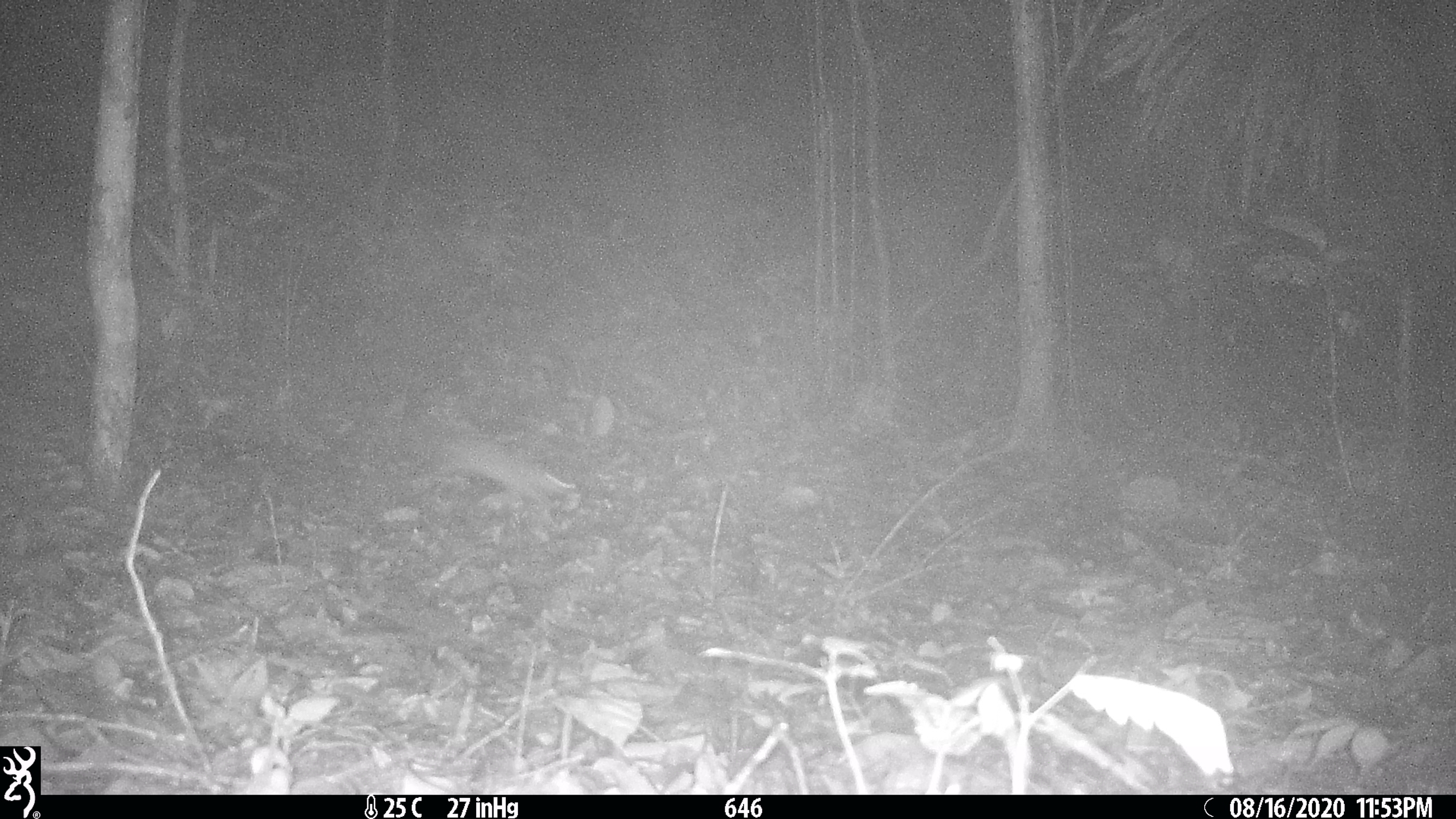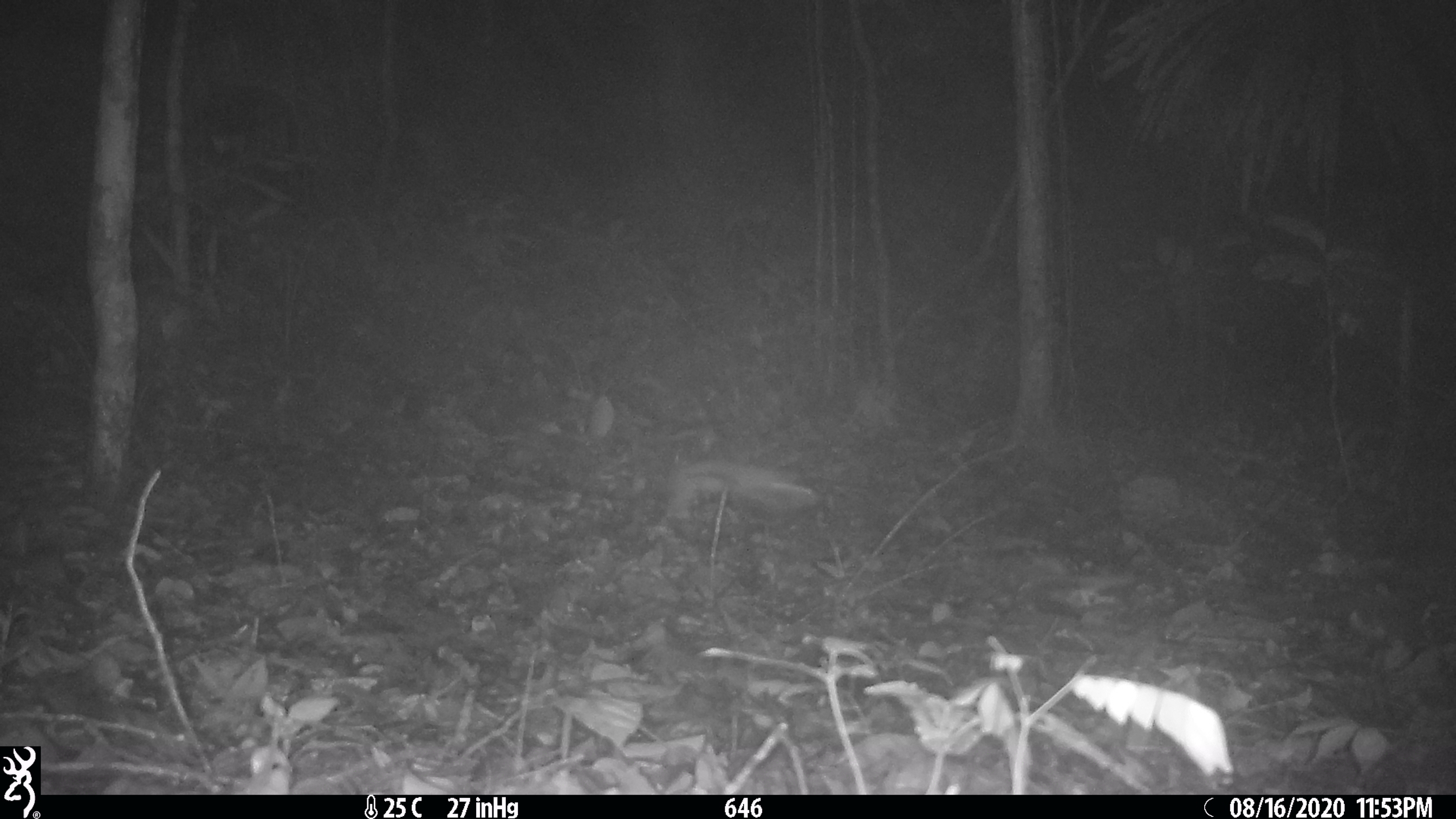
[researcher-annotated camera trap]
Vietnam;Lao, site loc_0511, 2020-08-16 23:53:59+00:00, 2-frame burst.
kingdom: Animalia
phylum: Chordata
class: Mammalia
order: Rodentia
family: Hystricidae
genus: Atherurus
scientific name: Atherurus macrourus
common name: asiatic brush-tailed porcupine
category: asiatic brush tailed porcupine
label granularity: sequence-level